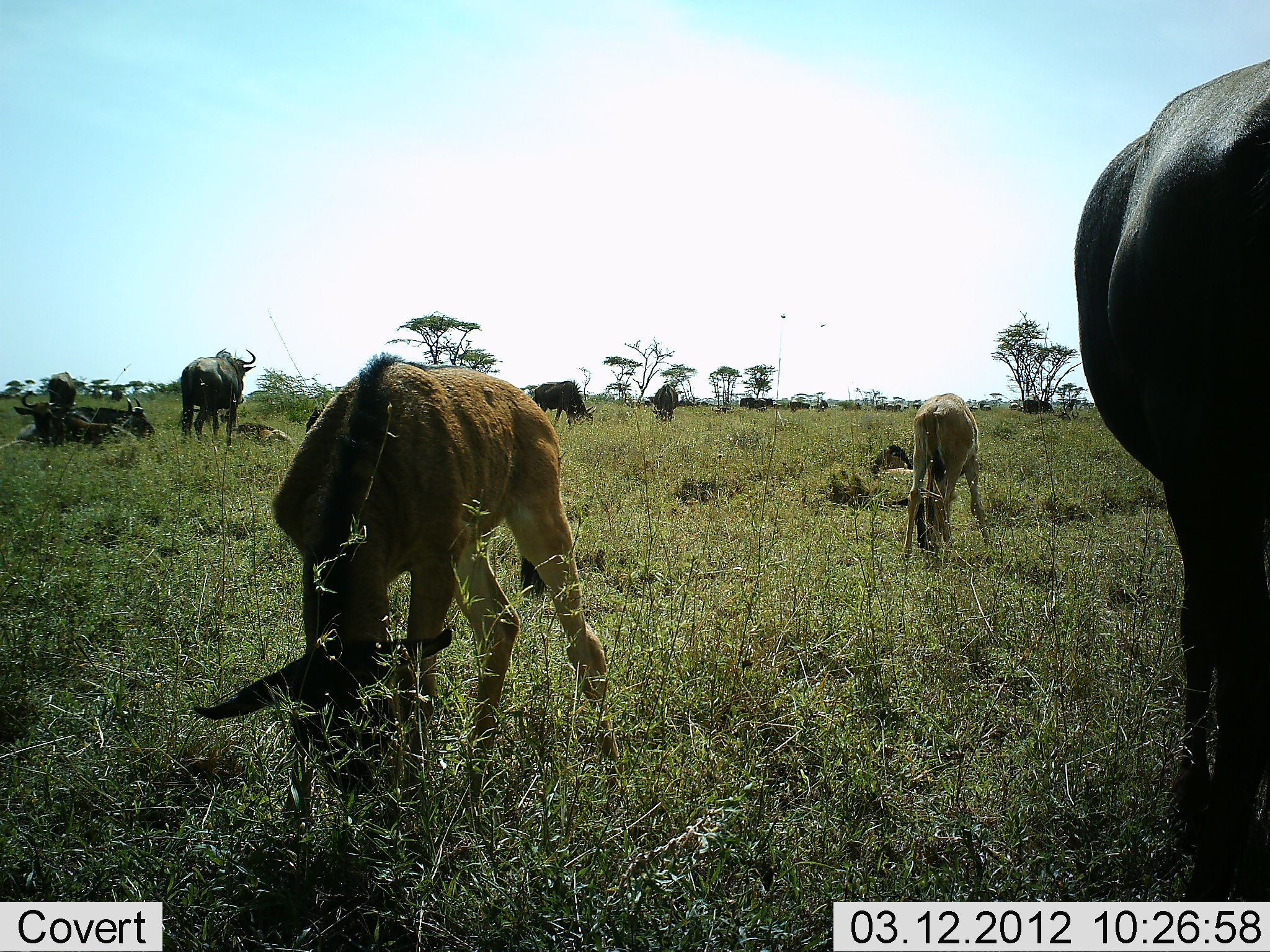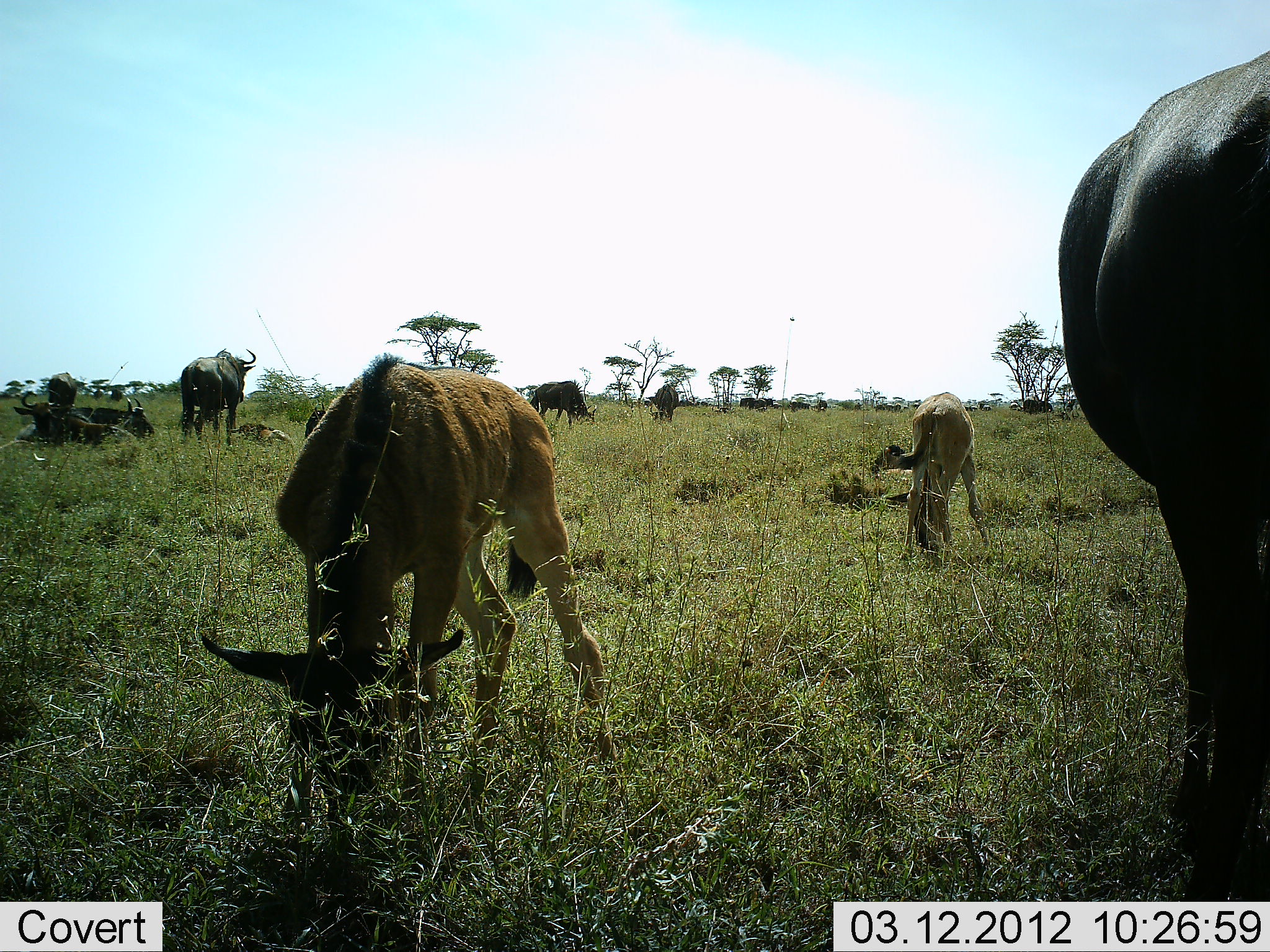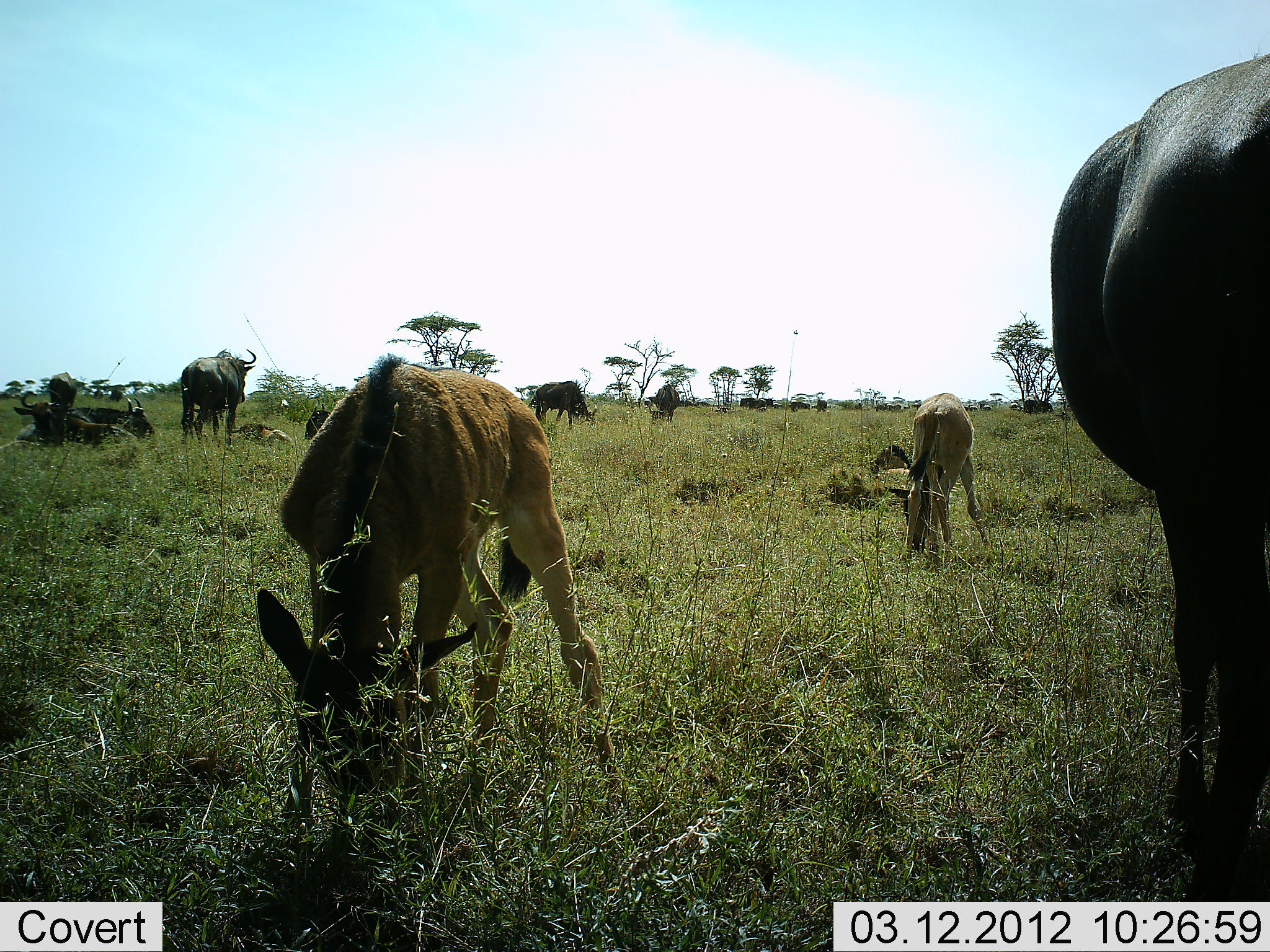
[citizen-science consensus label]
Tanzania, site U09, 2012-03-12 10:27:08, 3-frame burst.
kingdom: Animalia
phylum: Chordata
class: Mammalia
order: Artiodactyla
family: Bovidae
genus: Connochaetes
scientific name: Connochaetes taurinus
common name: blue wildebeest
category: wildebeest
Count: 11-50.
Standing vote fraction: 72%.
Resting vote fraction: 50%.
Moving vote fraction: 6%.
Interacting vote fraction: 0%.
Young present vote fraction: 67%.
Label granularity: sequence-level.